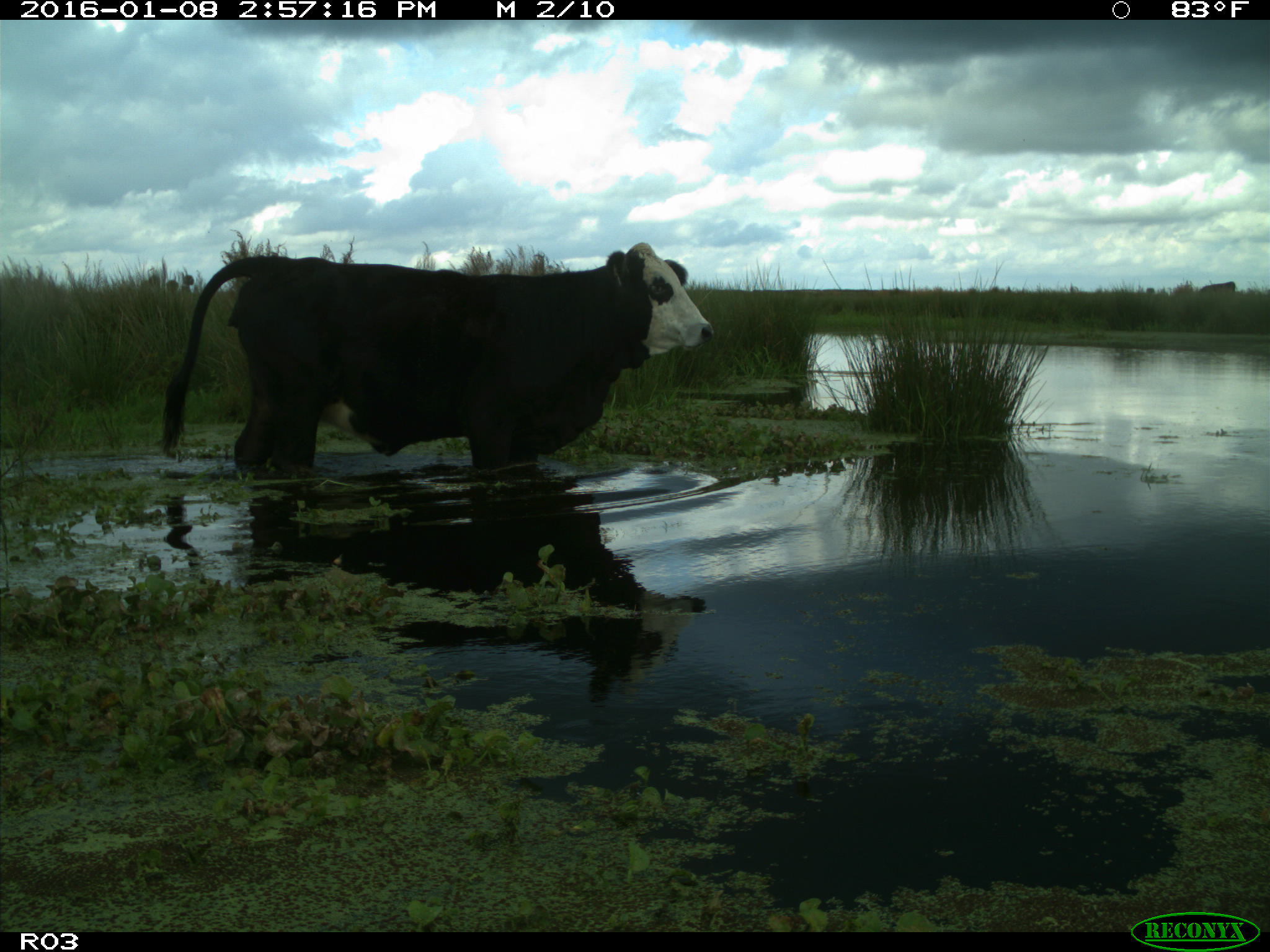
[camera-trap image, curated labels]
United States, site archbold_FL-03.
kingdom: Animalia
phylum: Chordata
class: Mammalia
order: Artiodactyla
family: Bovidae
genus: Bos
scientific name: Bos taurus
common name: domestic cow